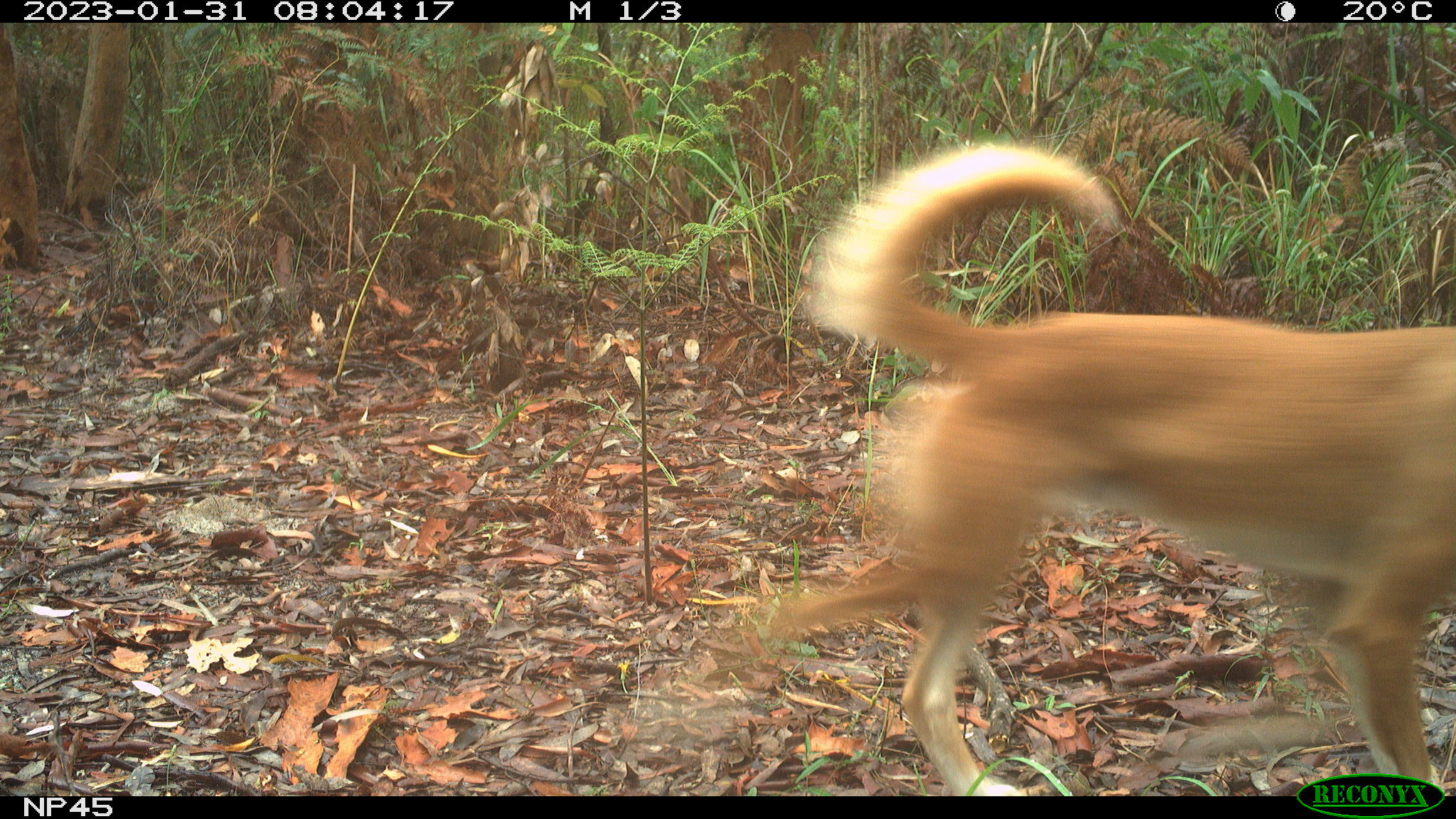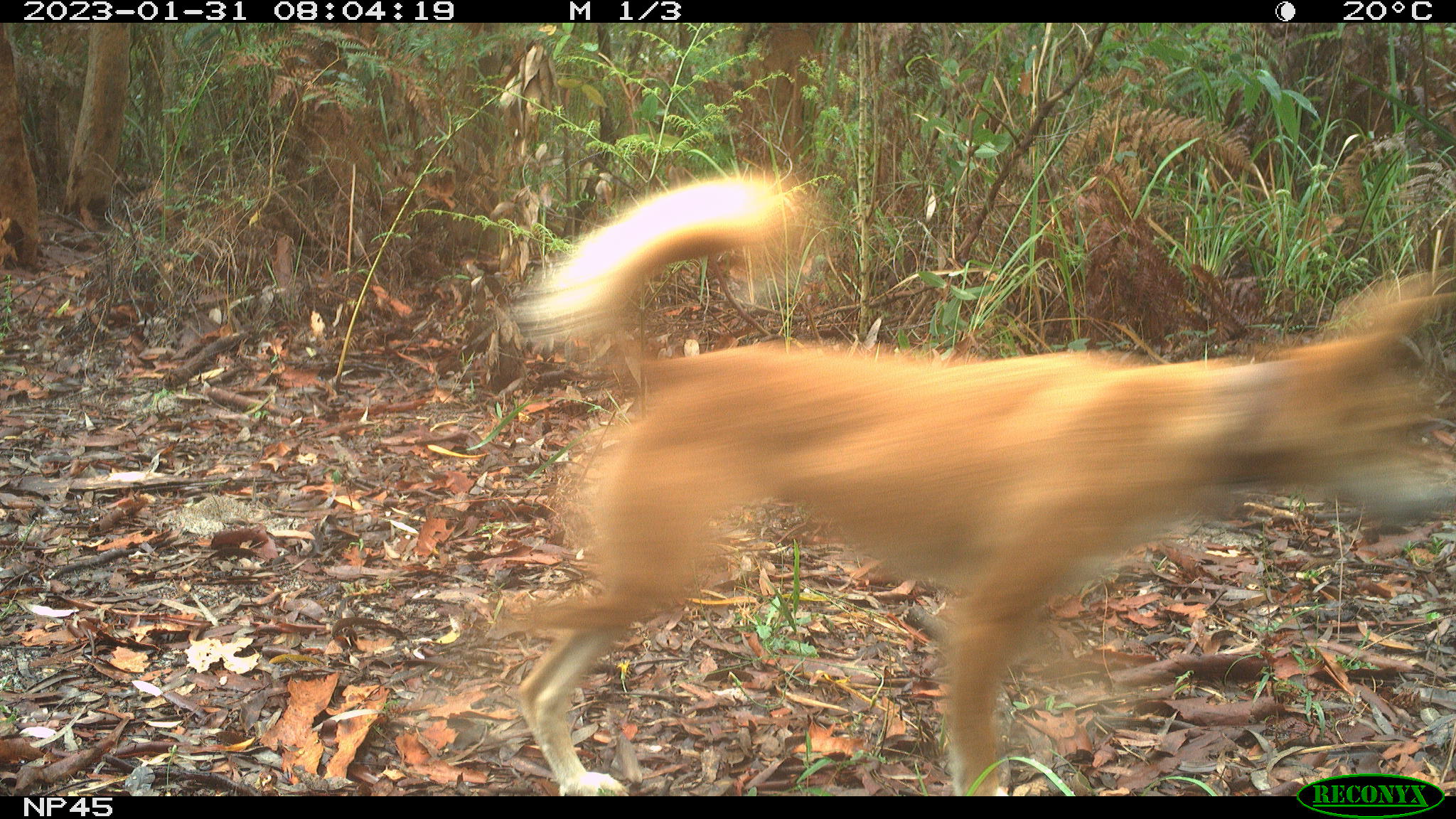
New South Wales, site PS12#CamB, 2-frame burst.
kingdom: Animalia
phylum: Chordata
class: Mammalia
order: Carnivora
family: Canidae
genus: Canis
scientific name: Canis familiaris dingo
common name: dingo